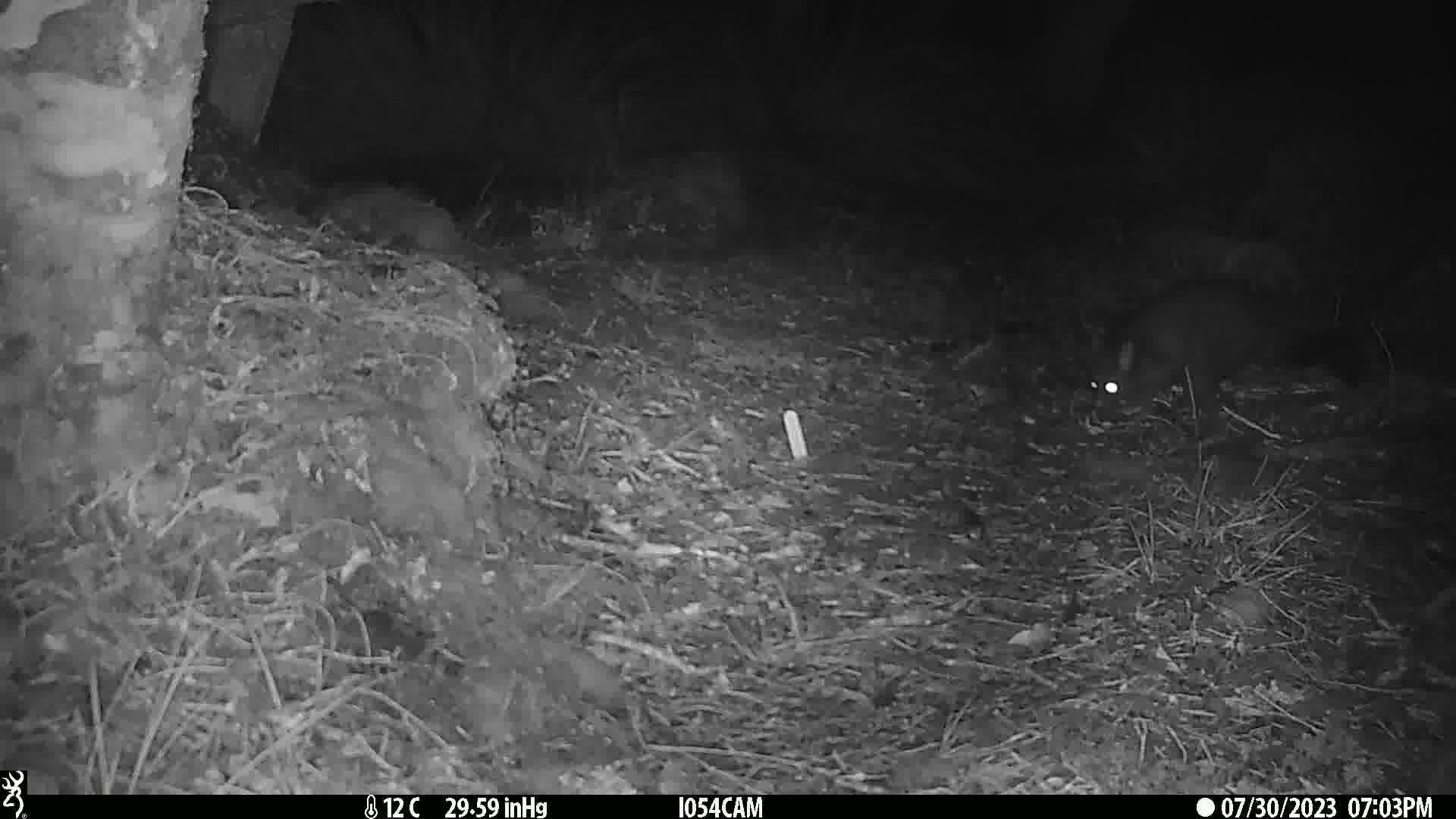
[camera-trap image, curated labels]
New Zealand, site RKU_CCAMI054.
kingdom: Animalia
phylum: Chordata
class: Mammalia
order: Diprotodontia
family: Phalangeridae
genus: Trichosurus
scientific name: Trichosurus vulpecula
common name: common brushtail possum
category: possum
Possum (common brushtail possum) (Trichosurus vulpecula).